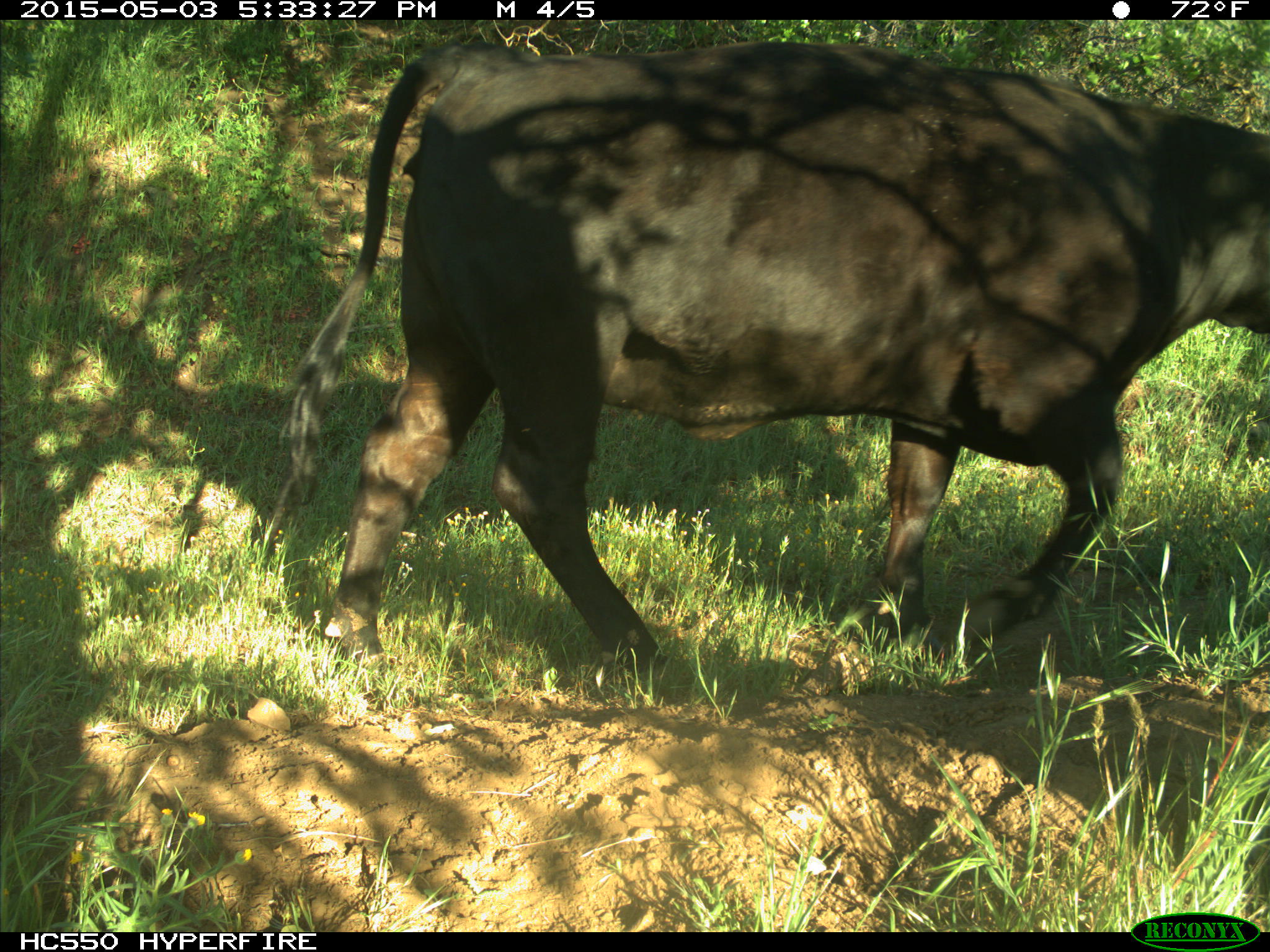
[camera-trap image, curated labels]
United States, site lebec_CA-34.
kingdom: Animalia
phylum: Chordata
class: Mammalia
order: Artiodactyla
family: Bovidae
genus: Bos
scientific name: Bos taurus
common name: domestic cow